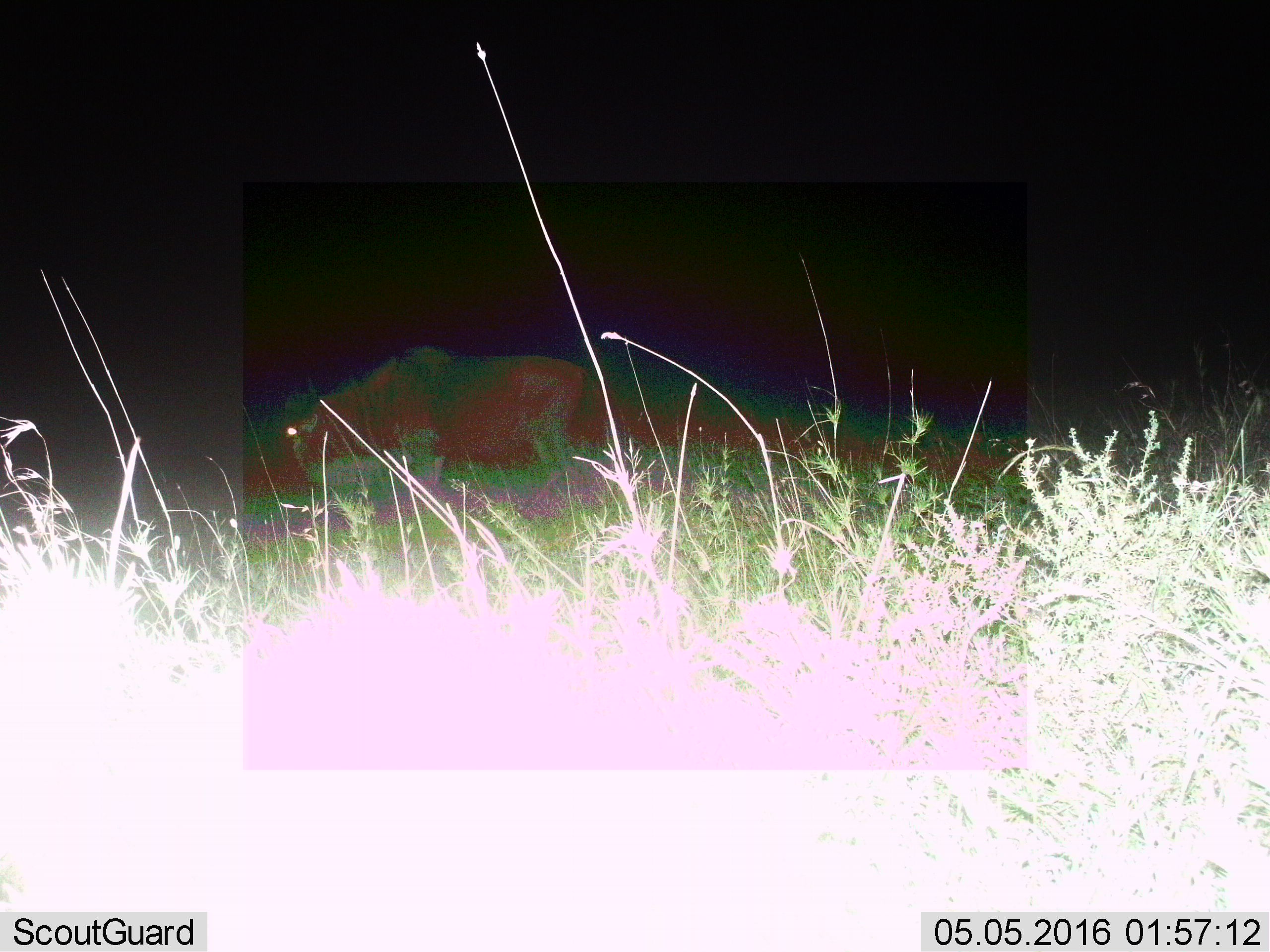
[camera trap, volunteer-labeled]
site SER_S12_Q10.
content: unidentified animal